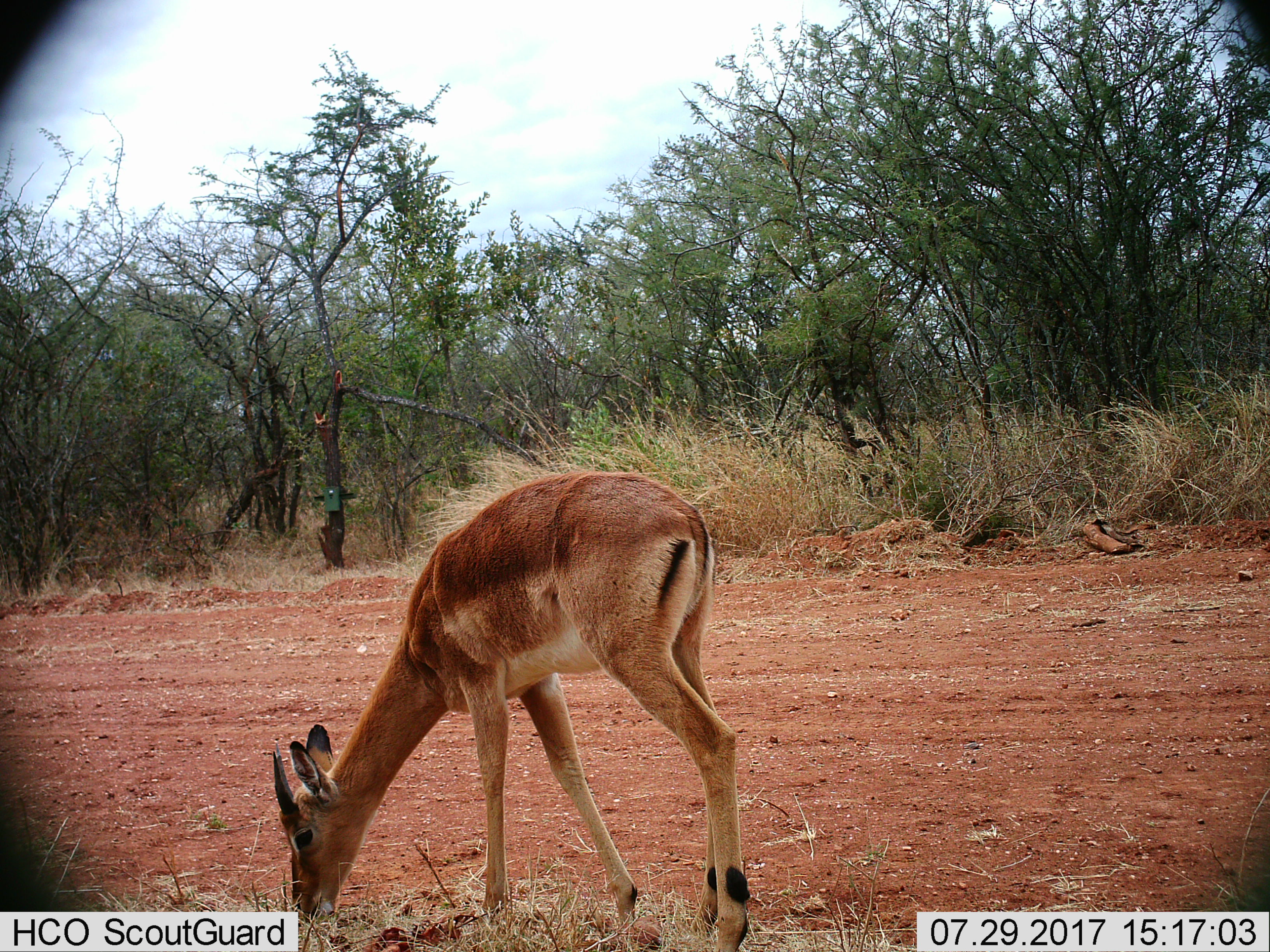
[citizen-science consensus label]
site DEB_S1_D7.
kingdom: Animalia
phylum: Chordata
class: Mammalia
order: Artiodactyla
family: Bovidae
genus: Aepyceros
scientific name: Aepyceros melampus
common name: impala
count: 1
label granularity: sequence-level